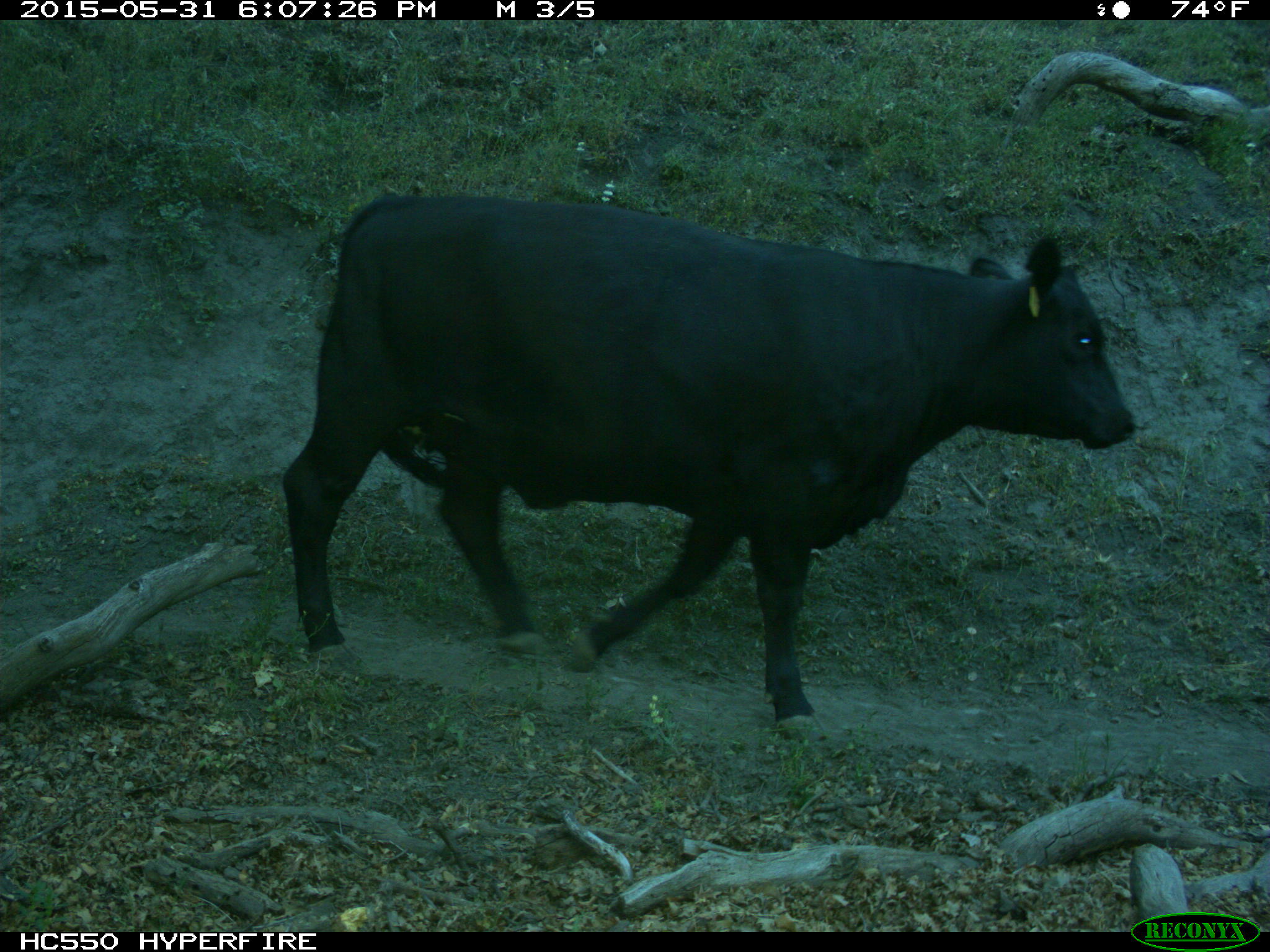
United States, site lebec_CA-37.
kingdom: Animalia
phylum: Chordata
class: Mammalia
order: Artiodactyla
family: Bovidae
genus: Bos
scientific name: Bos taurus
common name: domestic cow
Bos taurus (domestic cow).